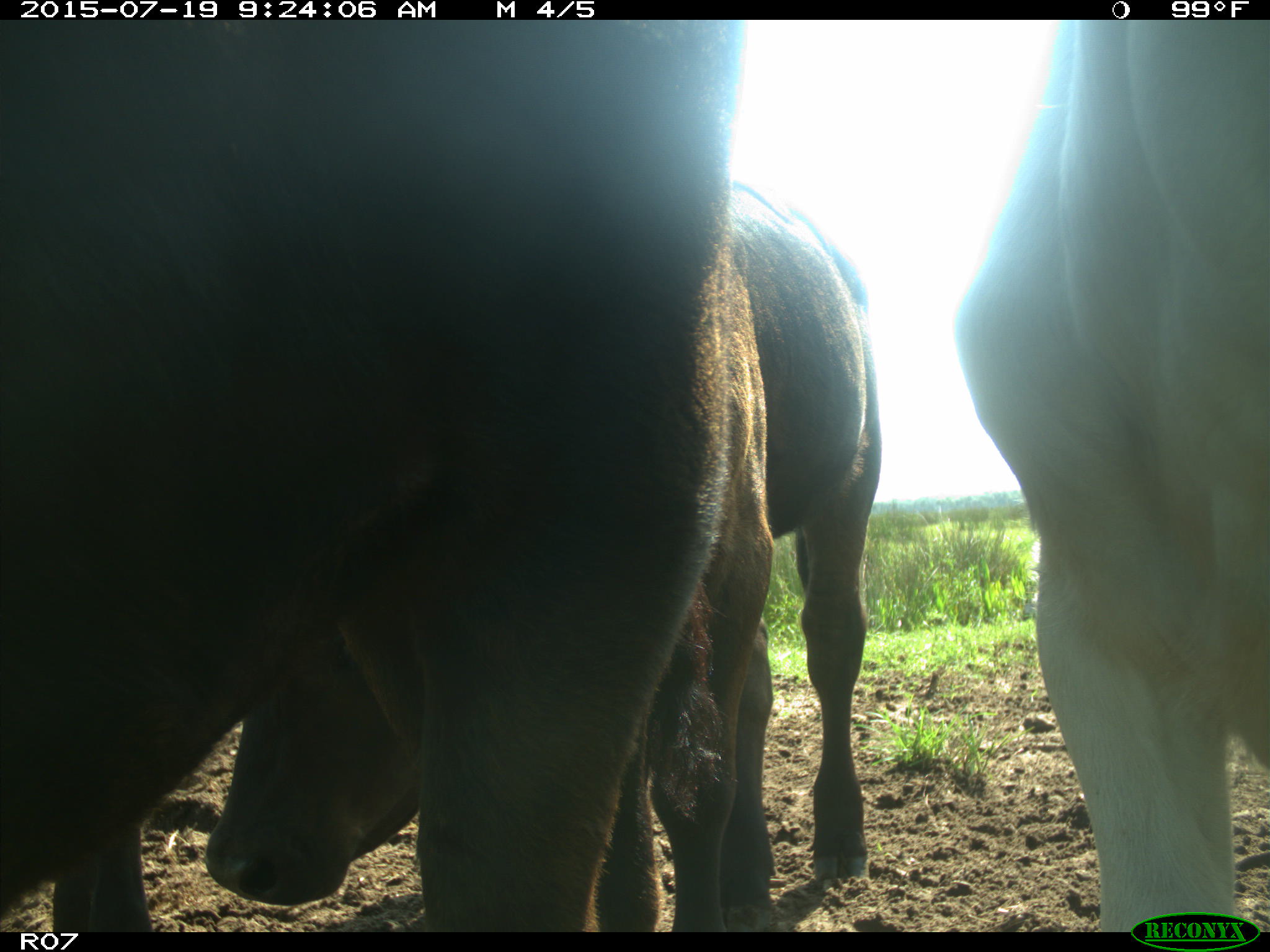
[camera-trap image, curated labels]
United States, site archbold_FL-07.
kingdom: Animalia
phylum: Chordata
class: Mammalia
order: Artiodactyla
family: Bovidae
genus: Bos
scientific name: Bos taurus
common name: domestic cow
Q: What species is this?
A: Bos taurus (domestic cow).